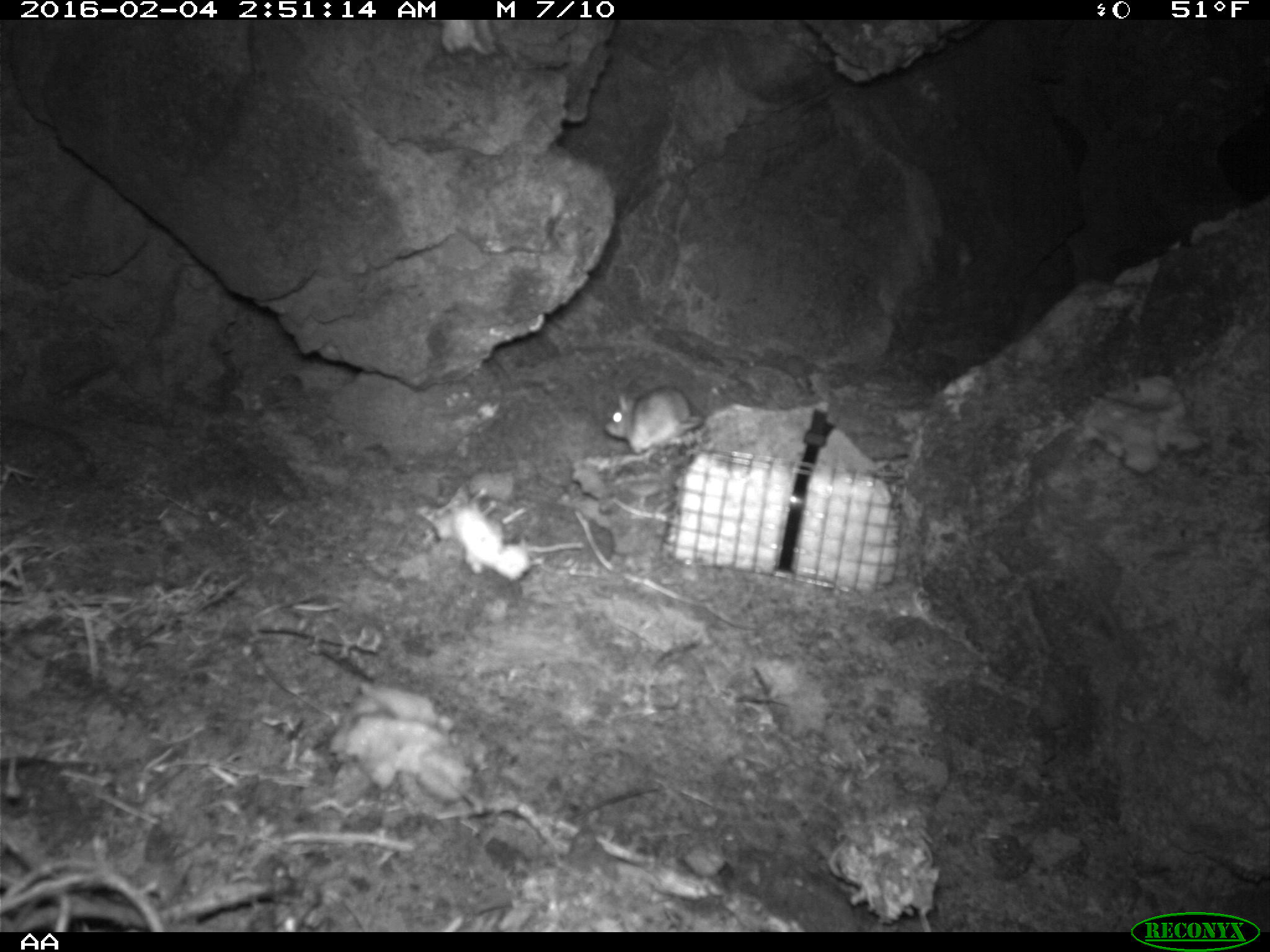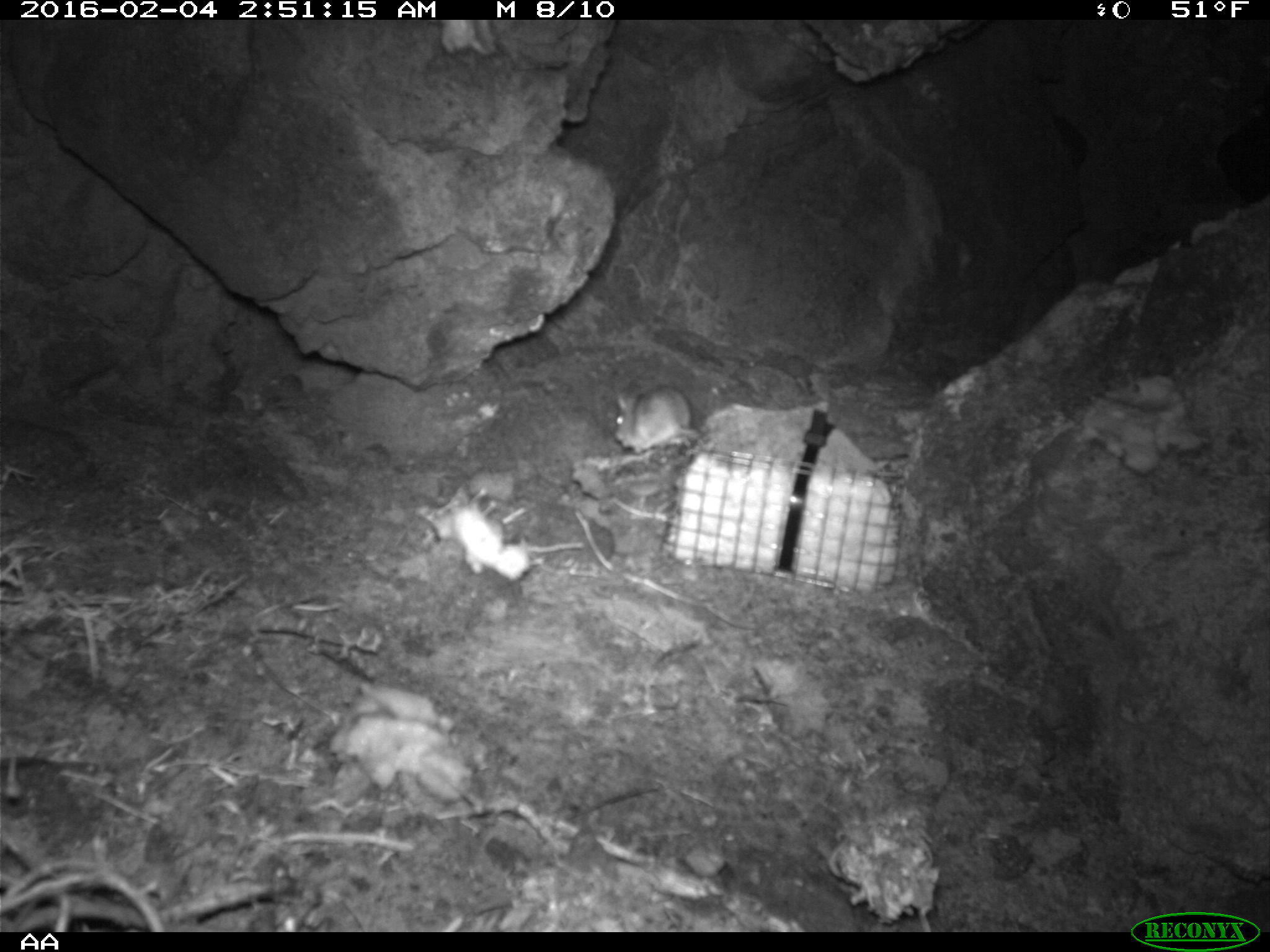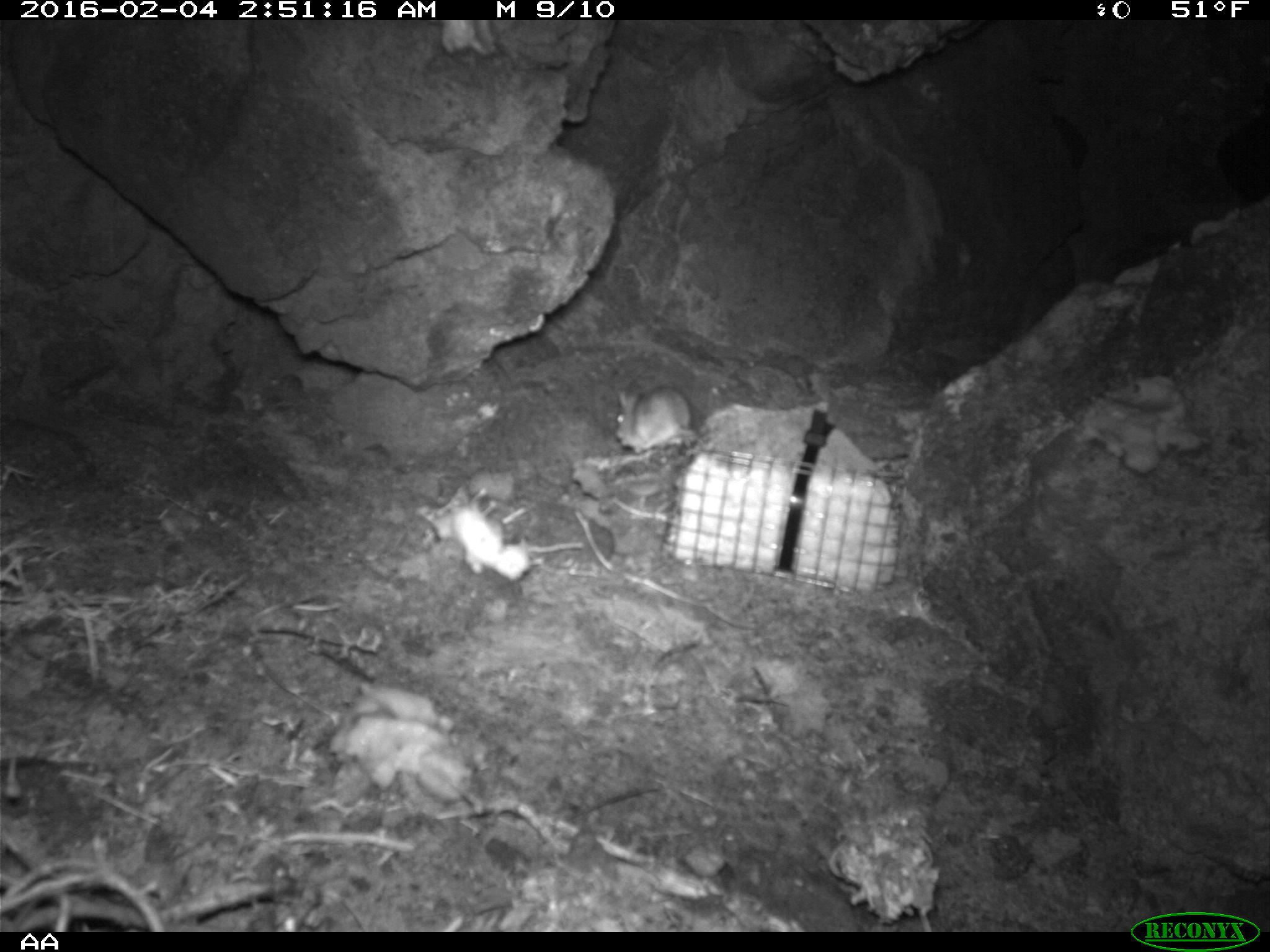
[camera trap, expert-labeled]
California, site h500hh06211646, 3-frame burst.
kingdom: Animalia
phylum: Chordata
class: Mammalia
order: Rodentia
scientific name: Rodentia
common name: rodent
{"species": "rodent (Rodentia)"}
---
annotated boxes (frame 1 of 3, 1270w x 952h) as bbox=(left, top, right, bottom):
rodent: bbox=(603, 380, 704, 455)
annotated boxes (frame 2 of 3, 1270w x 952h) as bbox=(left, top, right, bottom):
rodent: bbox=(612, 387, 699, 453)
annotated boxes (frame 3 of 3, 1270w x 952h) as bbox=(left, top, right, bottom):
rodent: bbox=(612, 386, 696, 454)